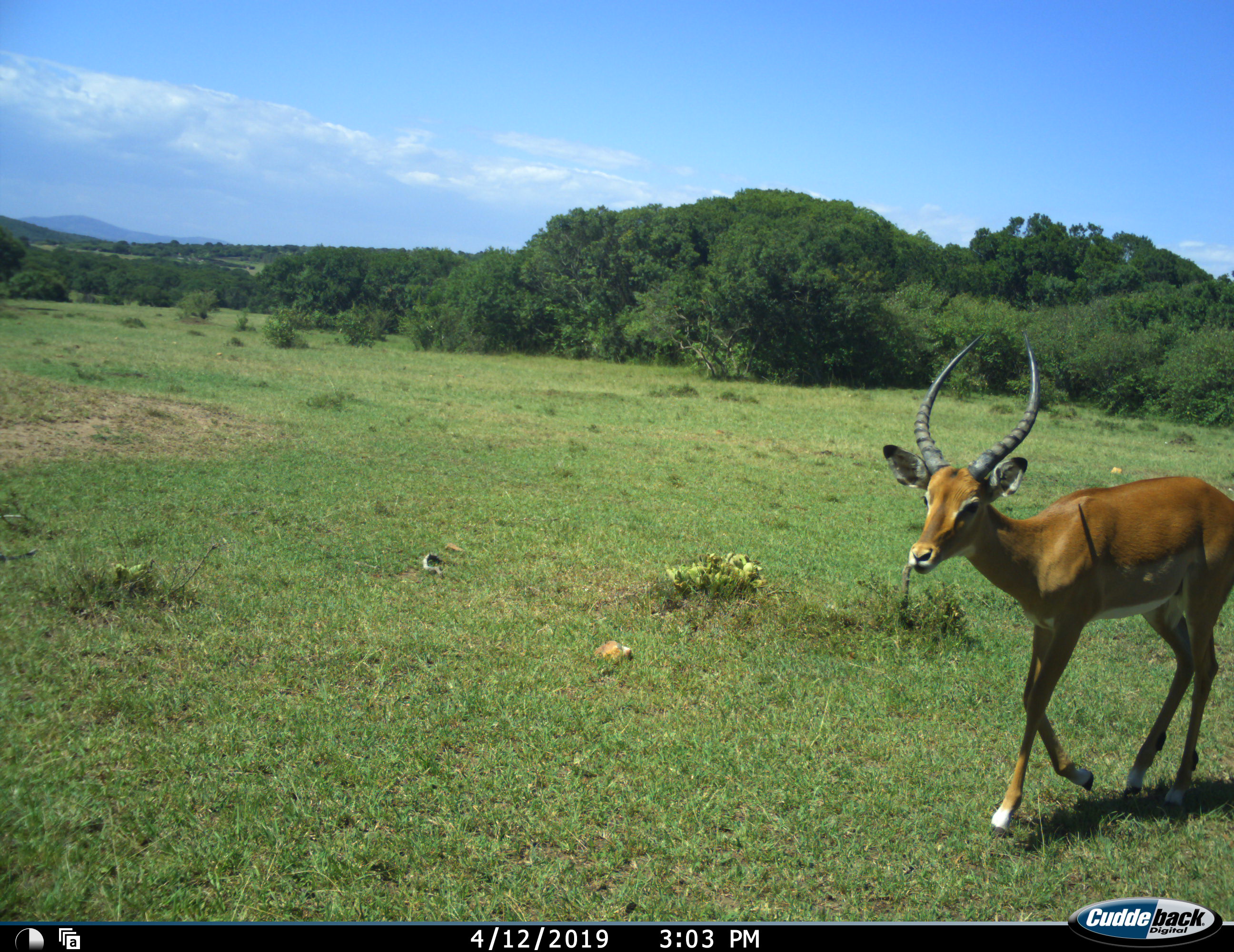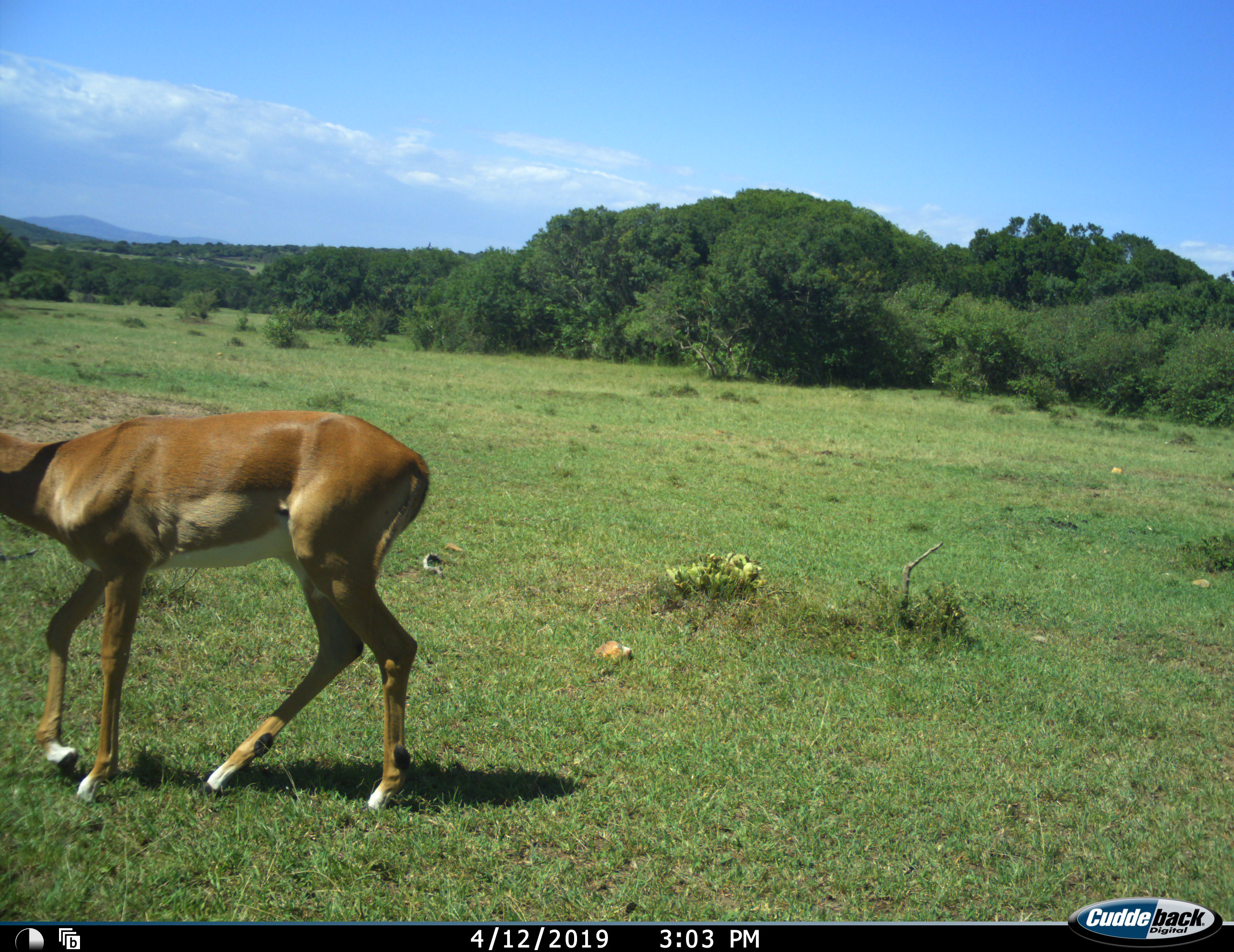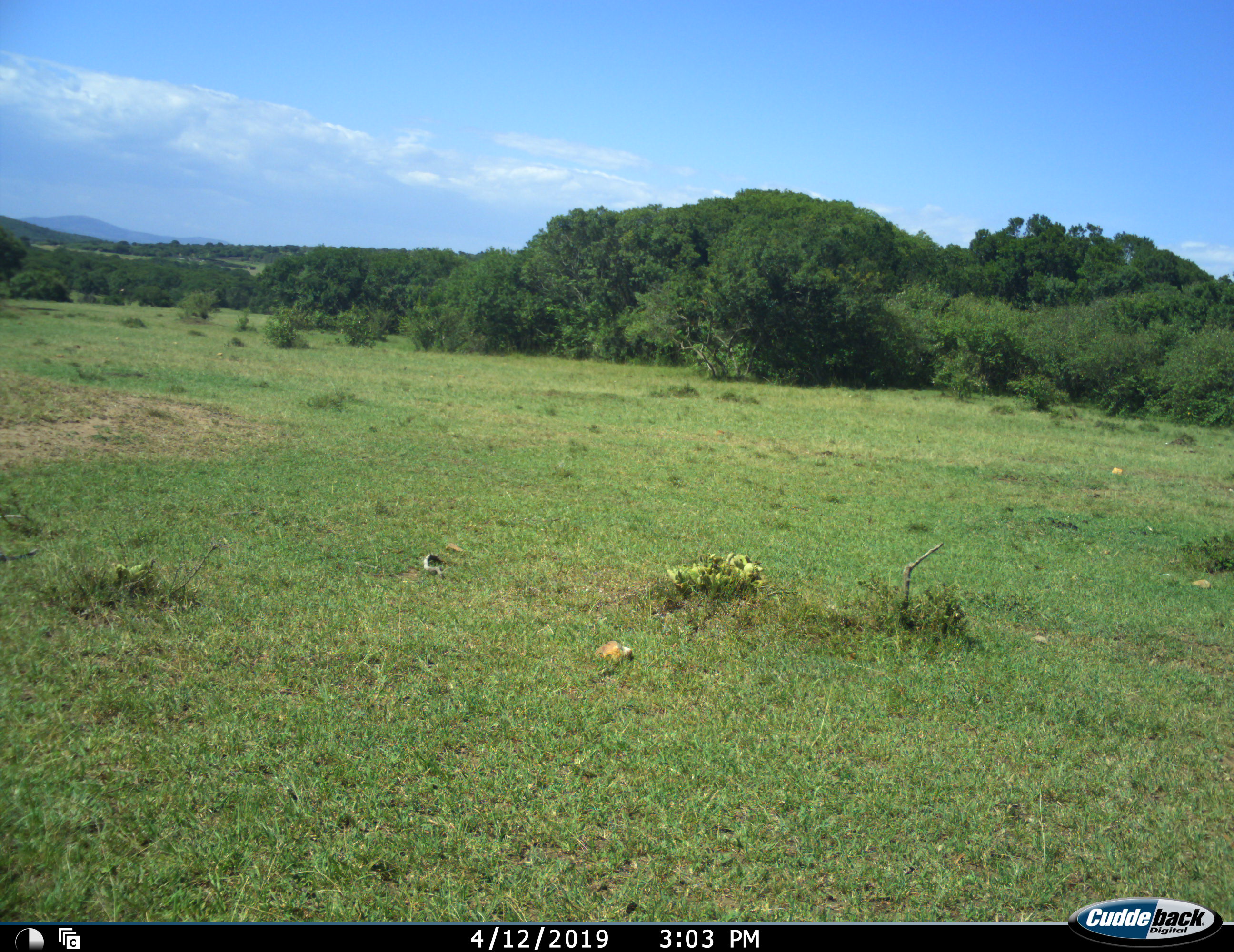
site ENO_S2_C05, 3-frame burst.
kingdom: Animalia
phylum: Chordata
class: Mammalia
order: Artiodactyla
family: Bovidae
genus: Aepyceros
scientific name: Aepyceros melampus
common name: impala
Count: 1.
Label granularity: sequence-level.